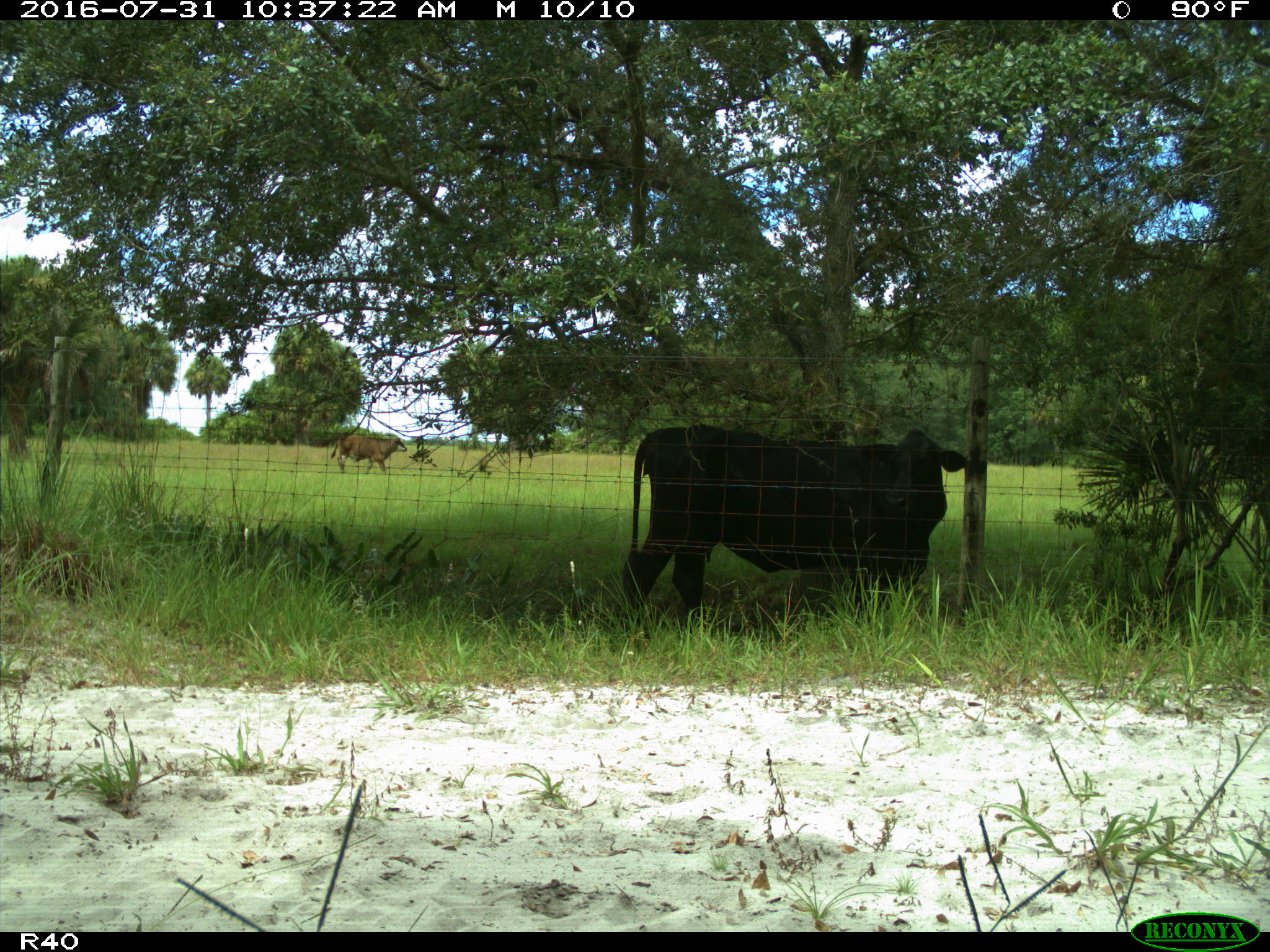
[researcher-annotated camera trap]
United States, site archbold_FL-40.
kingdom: Animalia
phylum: Chordata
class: Mammalia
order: Artiodactyla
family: Bovidae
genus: Bos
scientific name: Bos taurus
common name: domestic cow